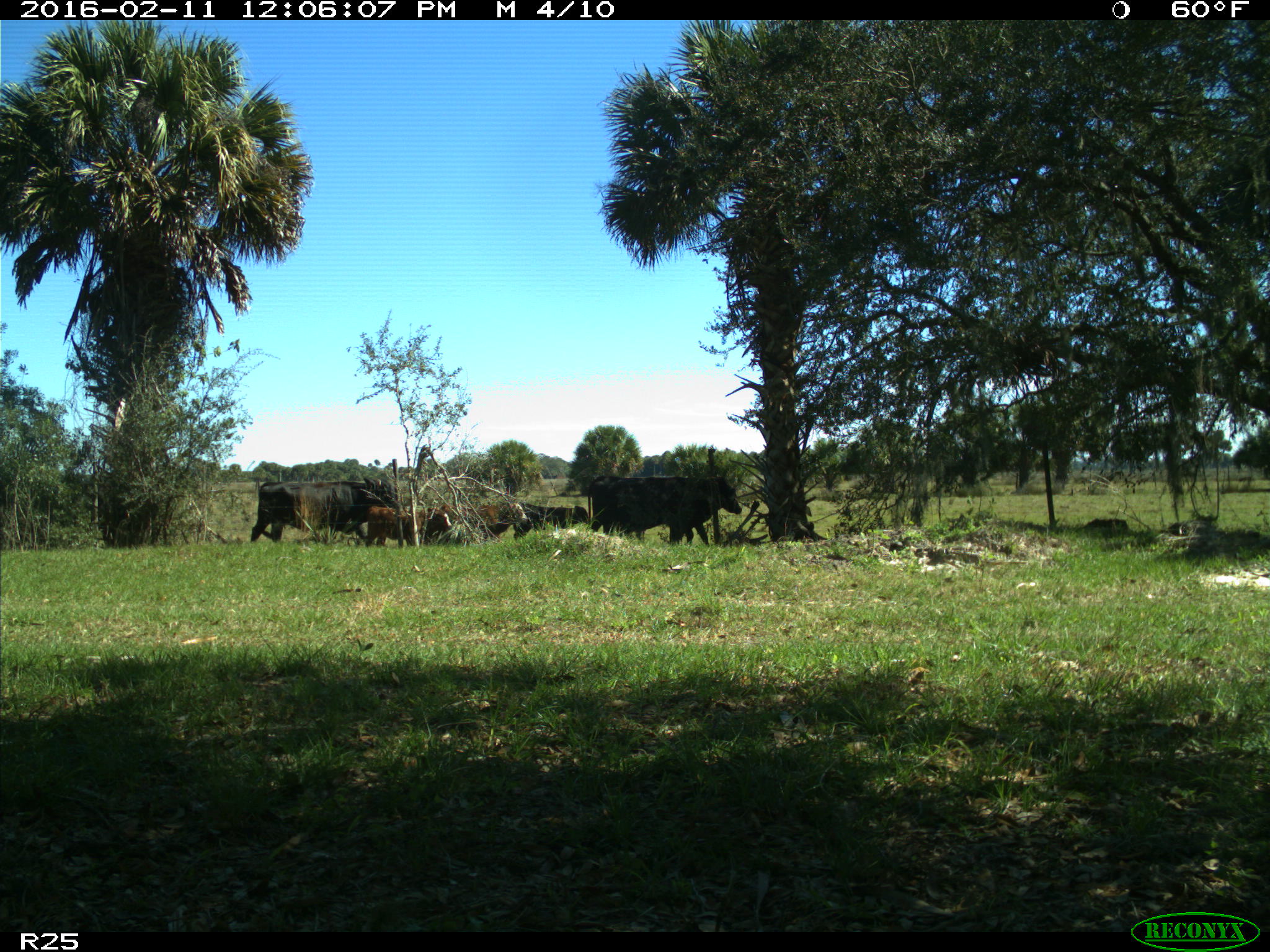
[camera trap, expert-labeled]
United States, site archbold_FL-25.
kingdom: Animalia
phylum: Chordata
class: Mammalia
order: Artiodactyla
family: Bovidae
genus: Bos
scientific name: Bos taurus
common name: domestic cow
Bos taurus (domestic cow).